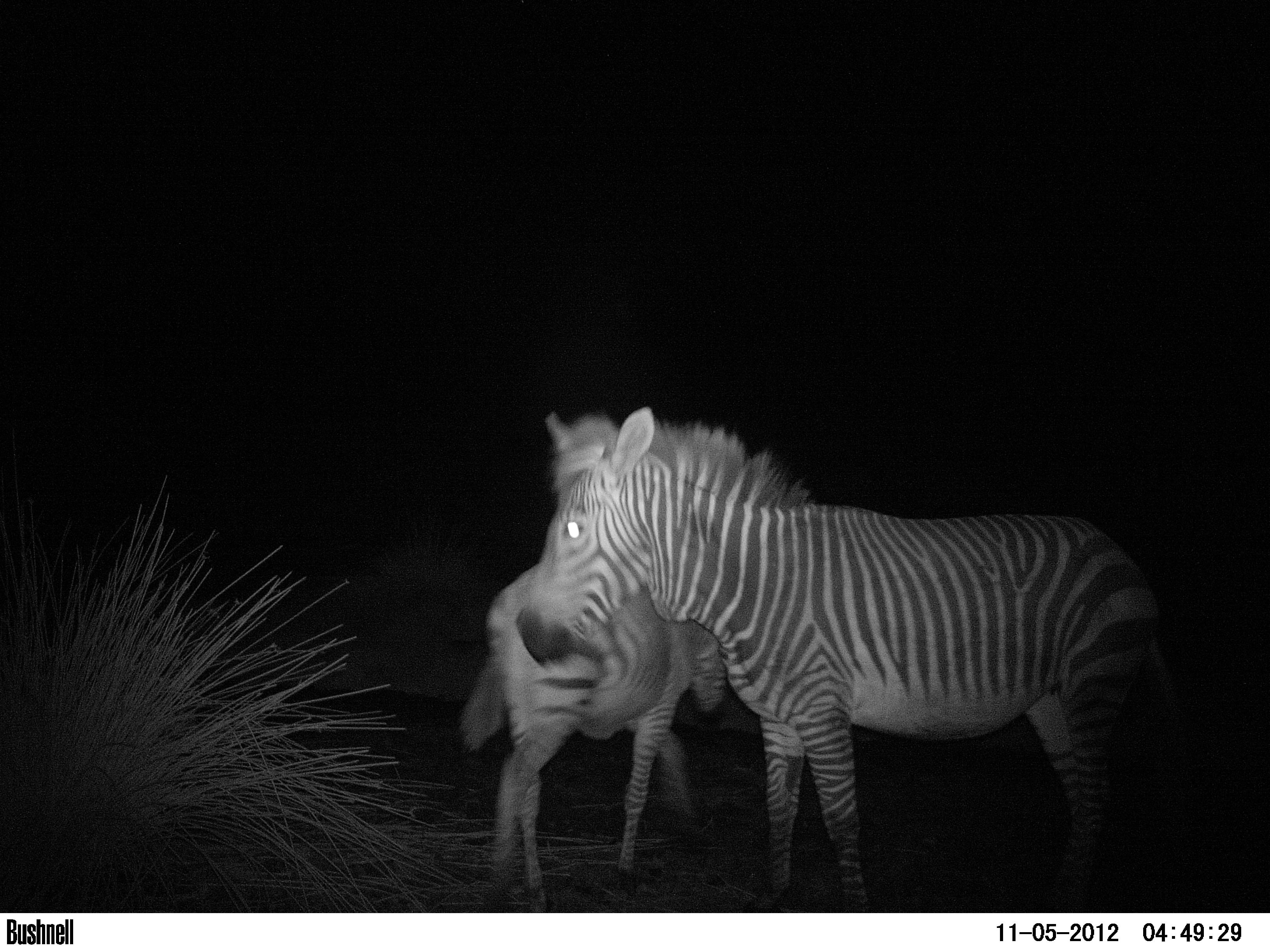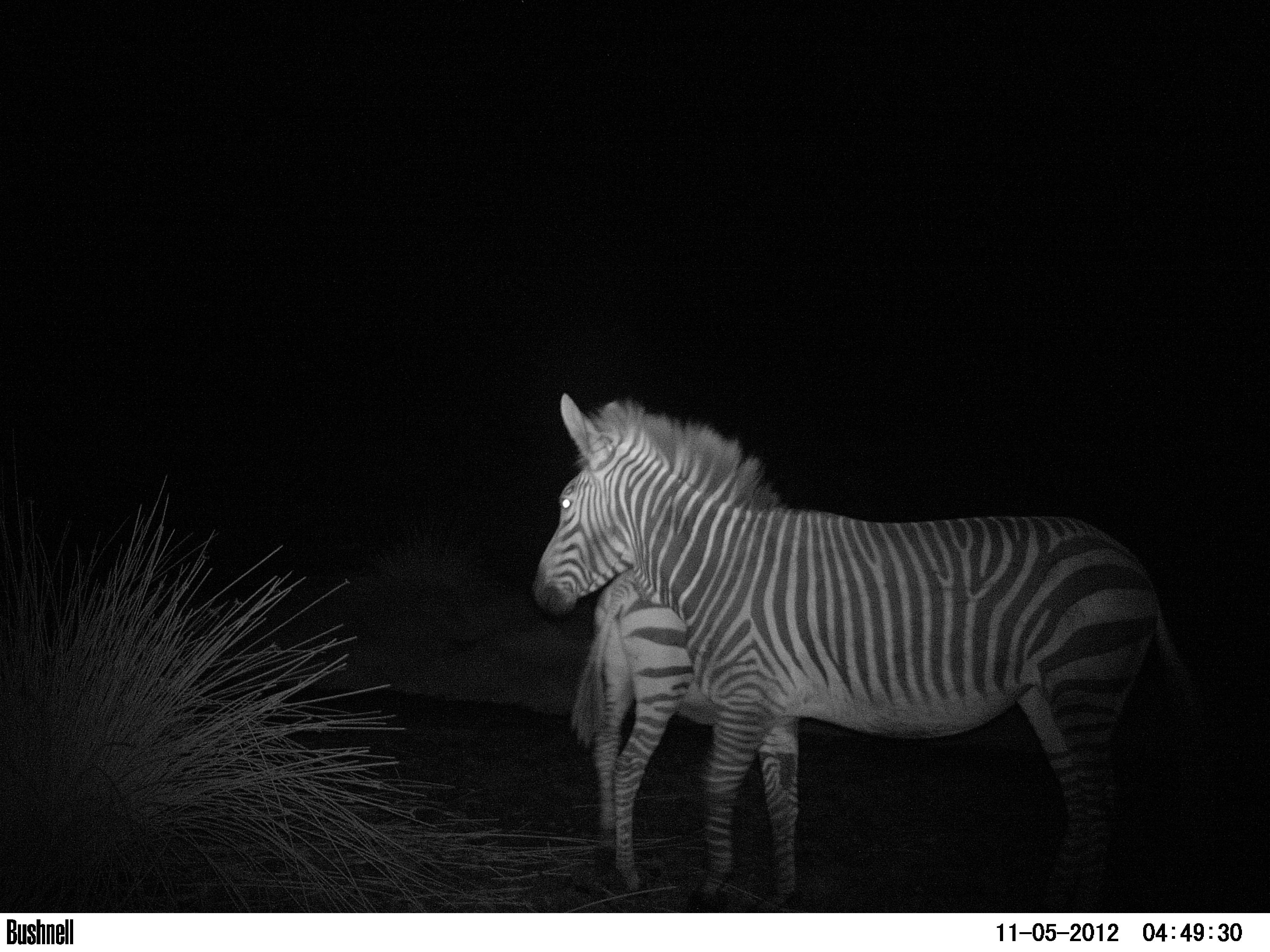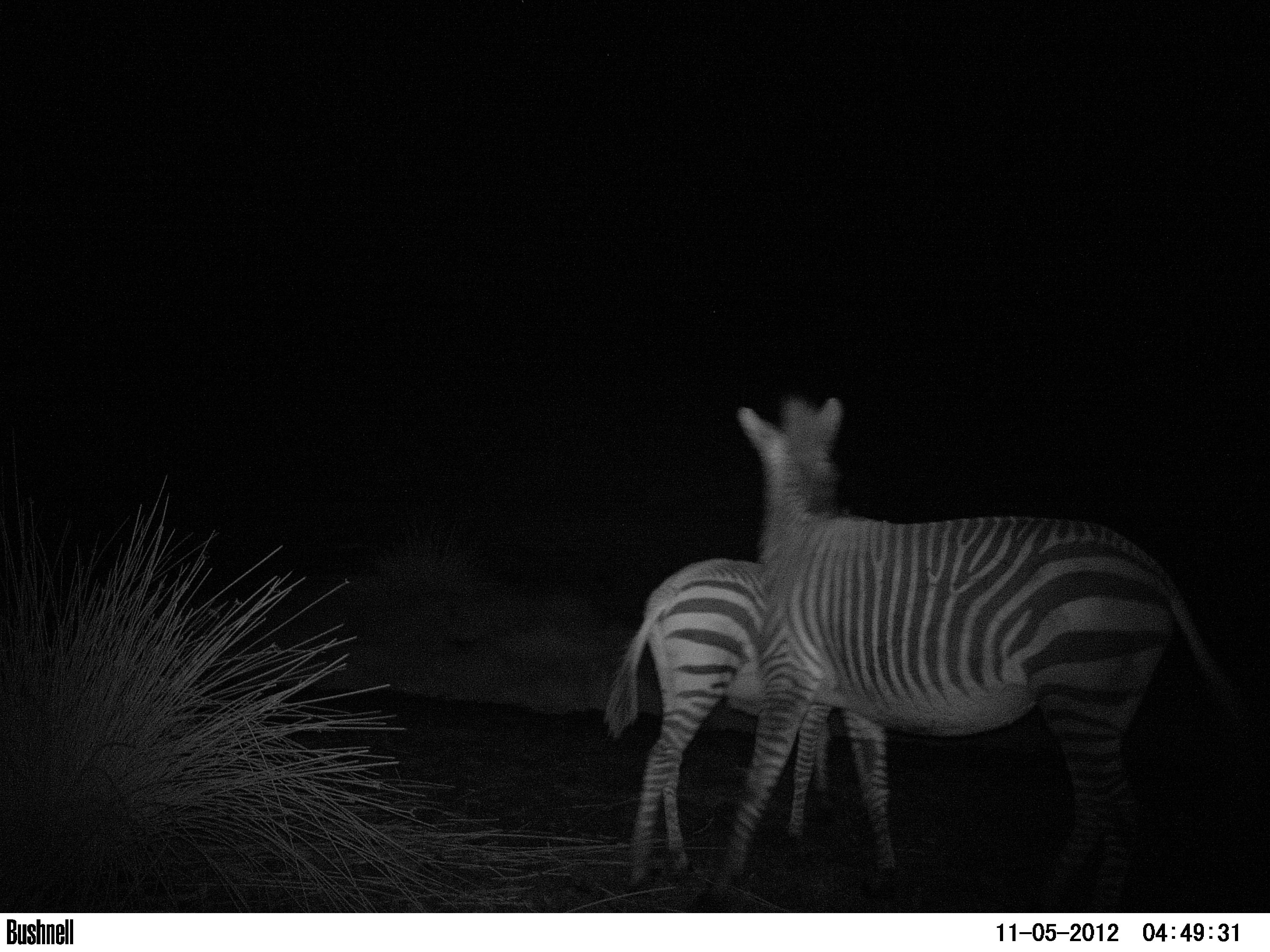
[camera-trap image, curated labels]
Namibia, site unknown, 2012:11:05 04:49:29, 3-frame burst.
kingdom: Animalia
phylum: Chordata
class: Mammalia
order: Perissodactyla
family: Equidae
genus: Equus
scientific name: Equus zebra hartmannae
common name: hartmann's mountain zebra